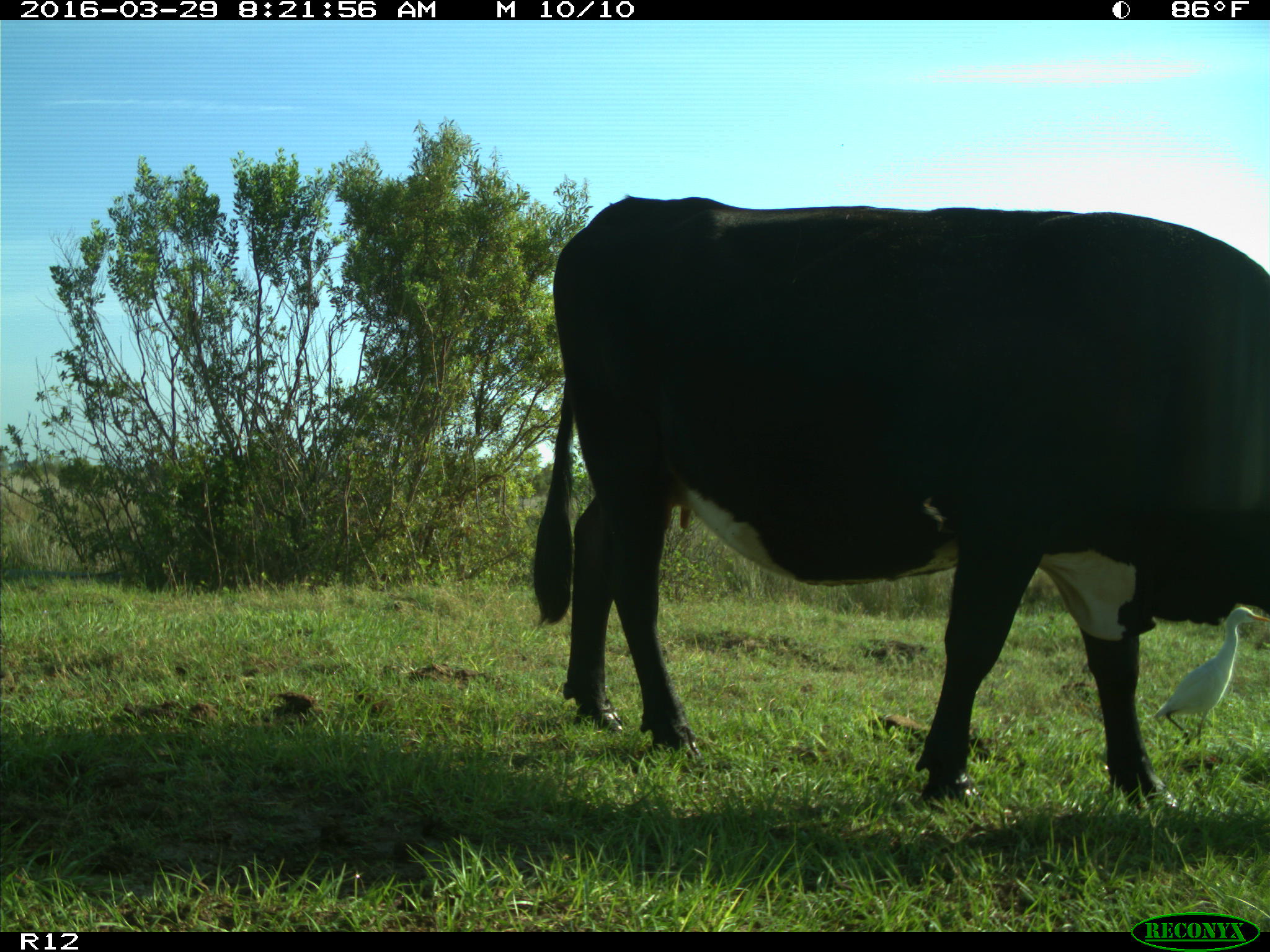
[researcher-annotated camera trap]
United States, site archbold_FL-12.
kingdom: Animalia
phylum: Chordata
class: Mammalia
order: Artiodactyla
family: Bovidae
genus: Bos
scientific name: Bos taurus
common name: domestic cow